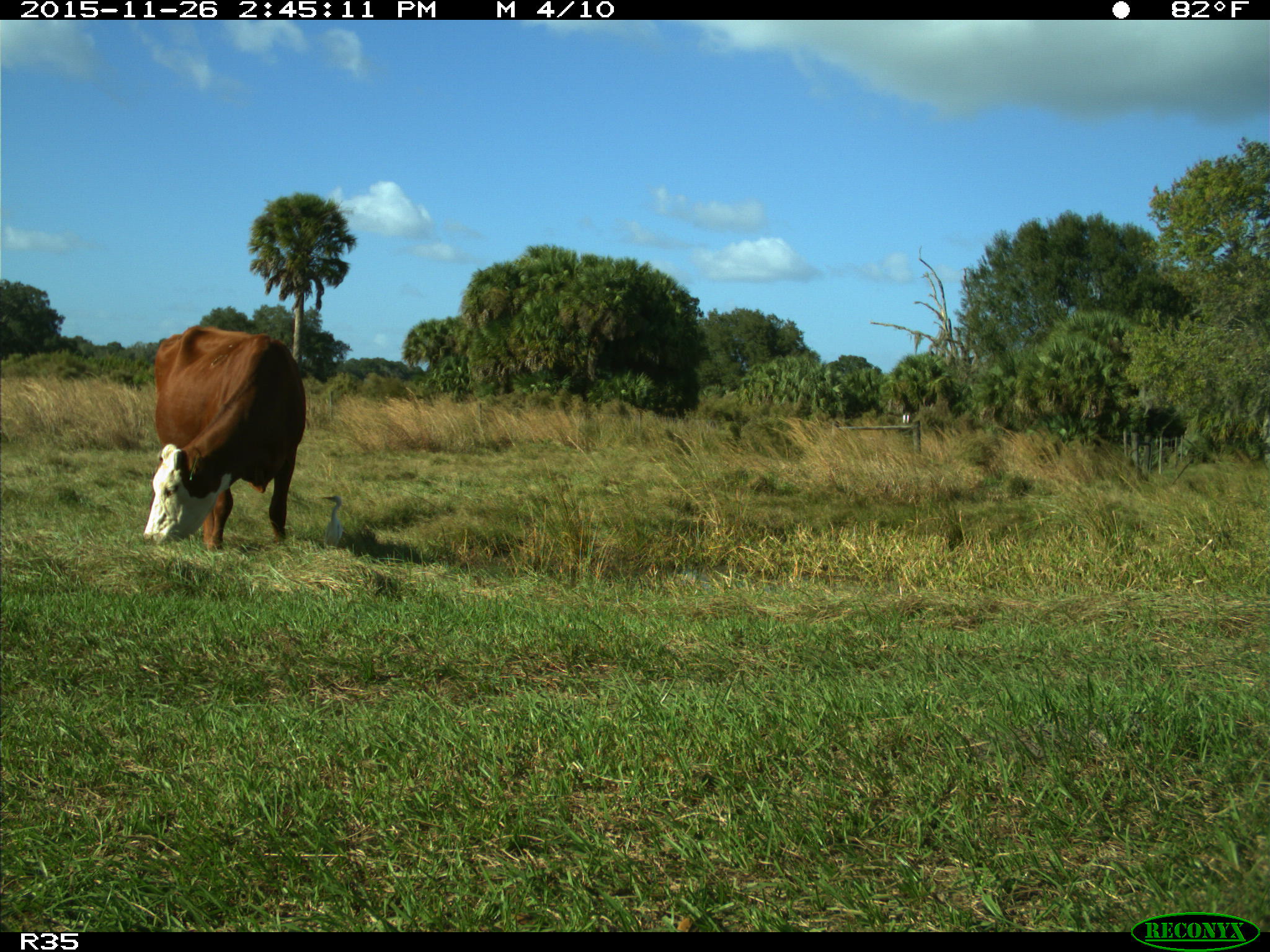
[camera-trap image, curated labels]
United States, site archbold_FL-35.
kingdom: Animalia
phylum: Chordata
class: Mammalia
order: Artiodactyla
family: Bovidae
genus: Bos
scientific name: Bos taurus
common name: domestic cow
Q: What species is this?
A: Bos taurus (domestic cow).